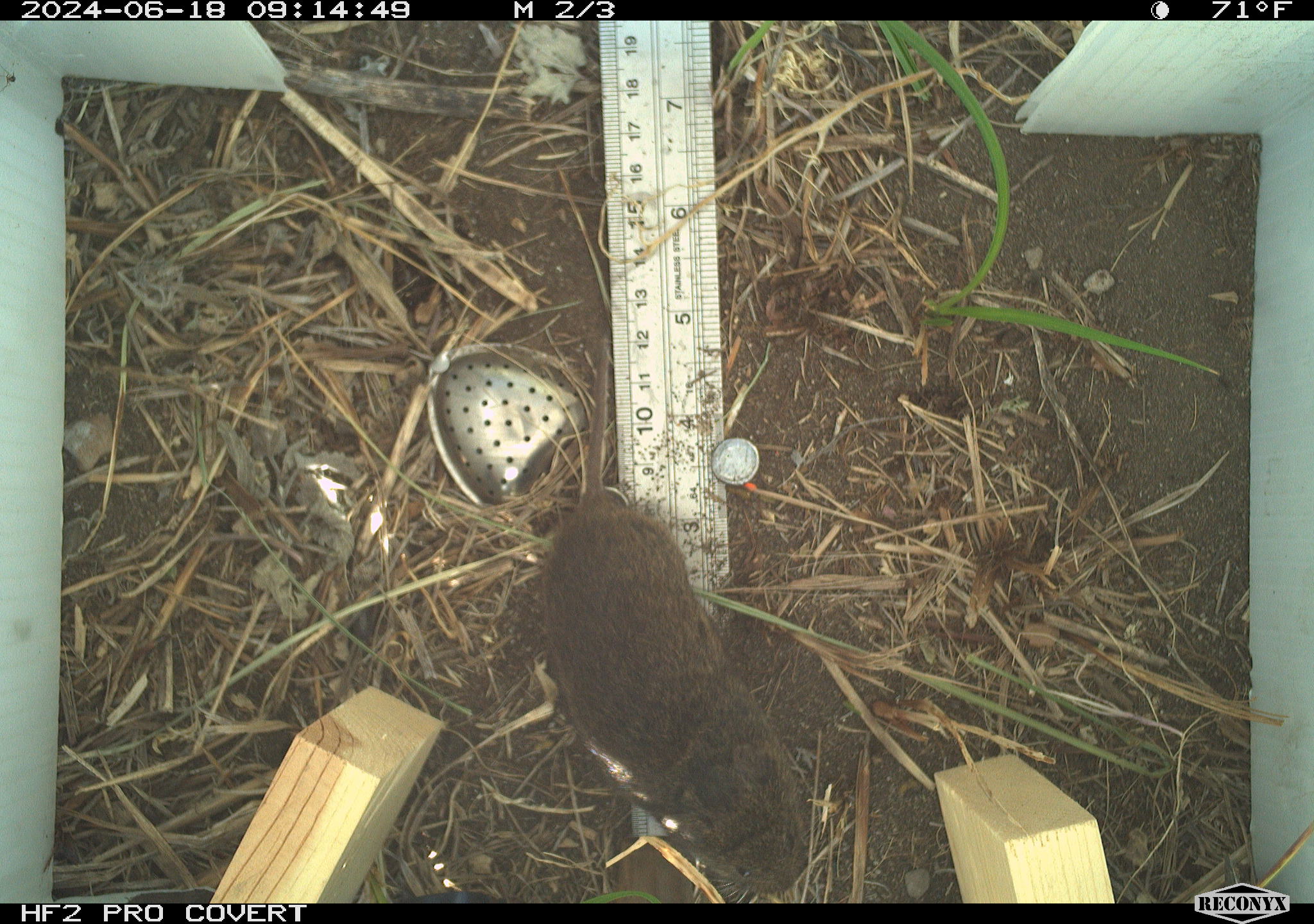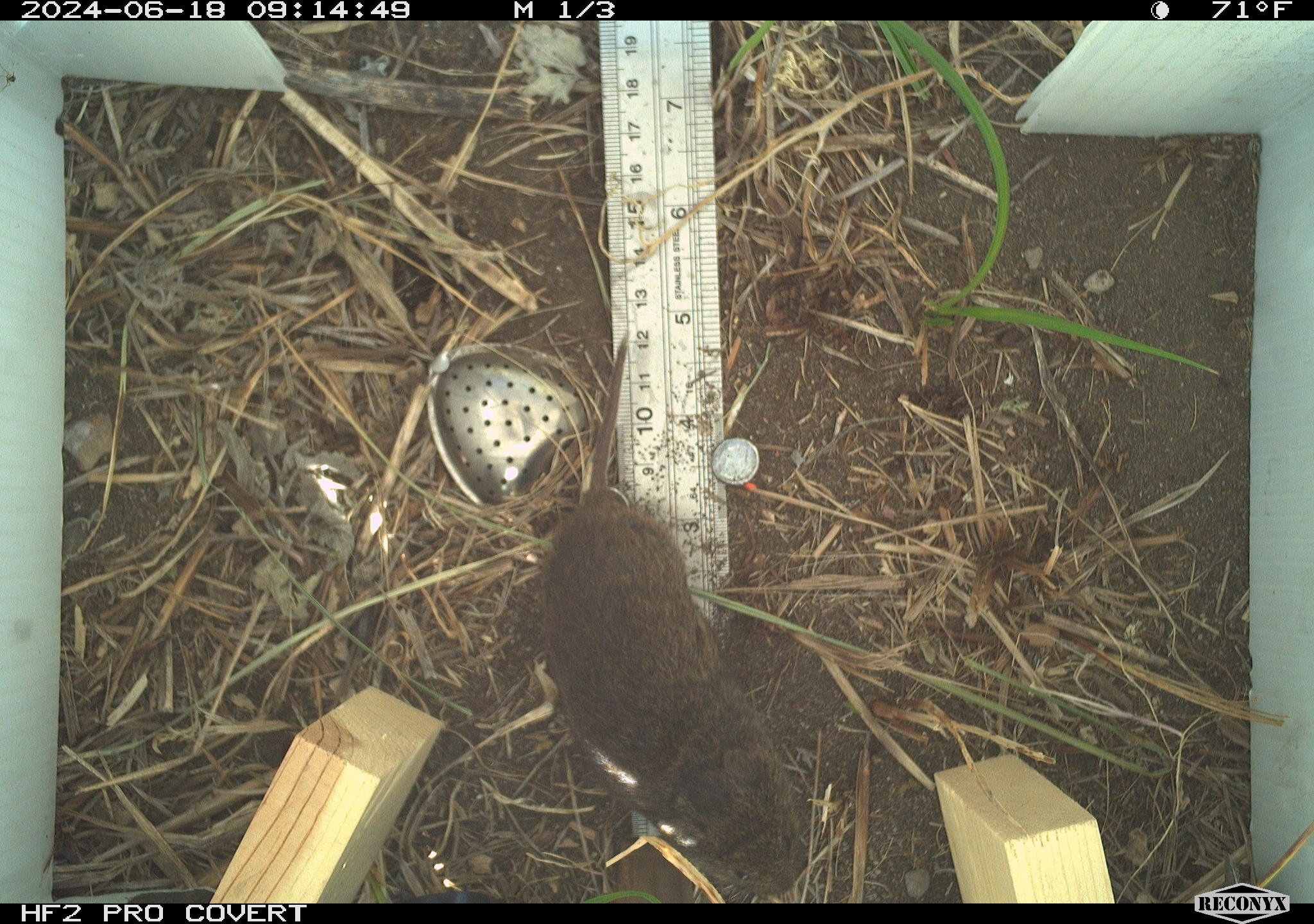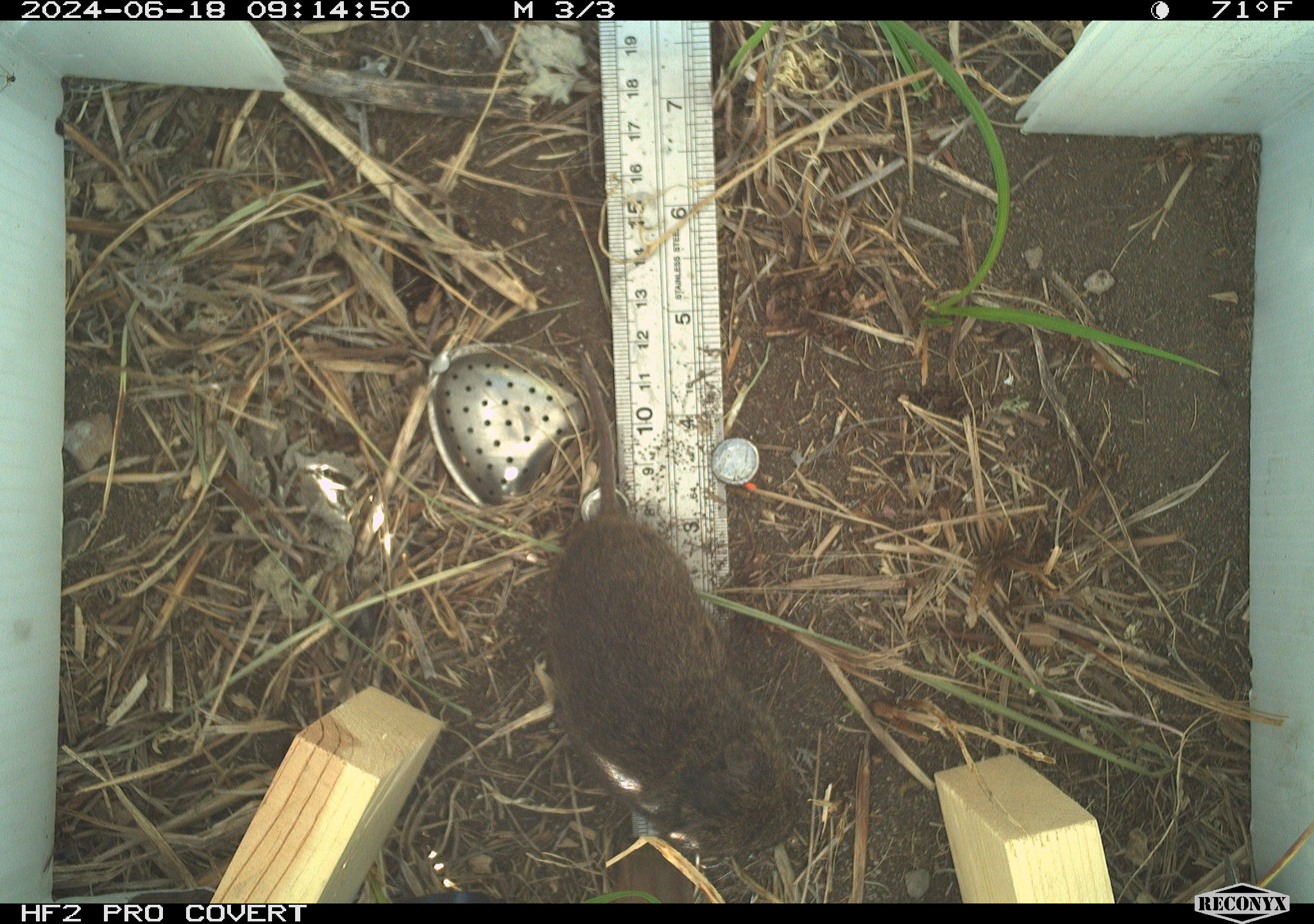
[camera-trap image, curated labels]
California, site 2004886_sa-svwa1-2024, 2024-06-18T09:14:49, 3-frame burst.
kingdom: Animalia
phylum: Chordata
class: Mammalia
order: Rodentia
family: Cricetidae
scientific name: Arvicolinae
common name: voles, lemmings, and muskrats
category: arvicolinae subfamily